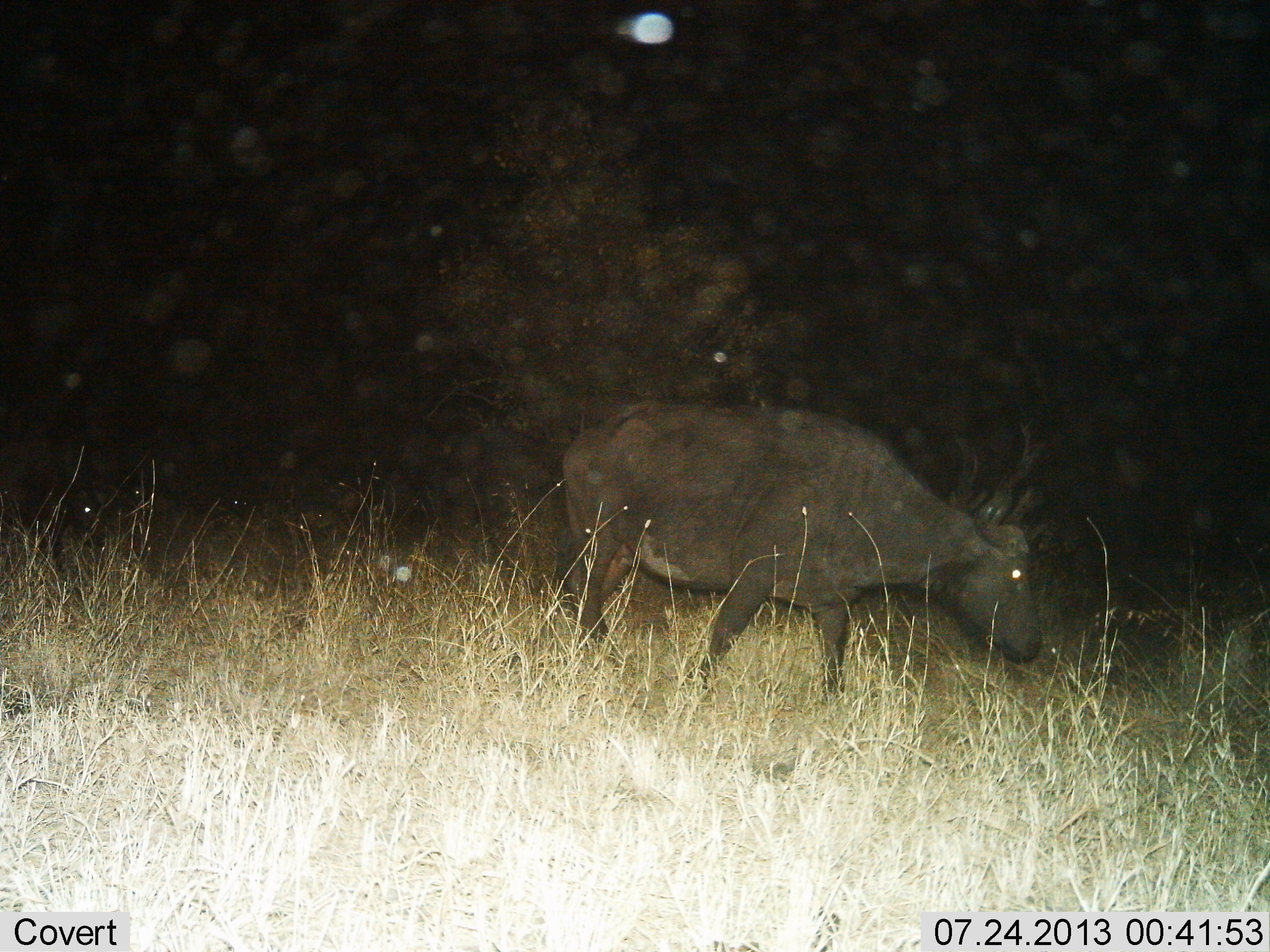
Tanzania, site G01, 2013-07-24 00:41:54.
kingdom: Animalia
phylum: Chordata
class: Mammalia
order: Artiodactyla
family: Bovidae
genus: Syncerus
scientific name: Syncerus caffer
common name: cape buffalo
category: buffalo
Buffalo (cape buffalo) (Syncerus caffer), count 1. Behavior (volunteer vote fractions): standing 25%, resting 0%, moving 60%, interacting 0%. Young present (vote fraction): 0%. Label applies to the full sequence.